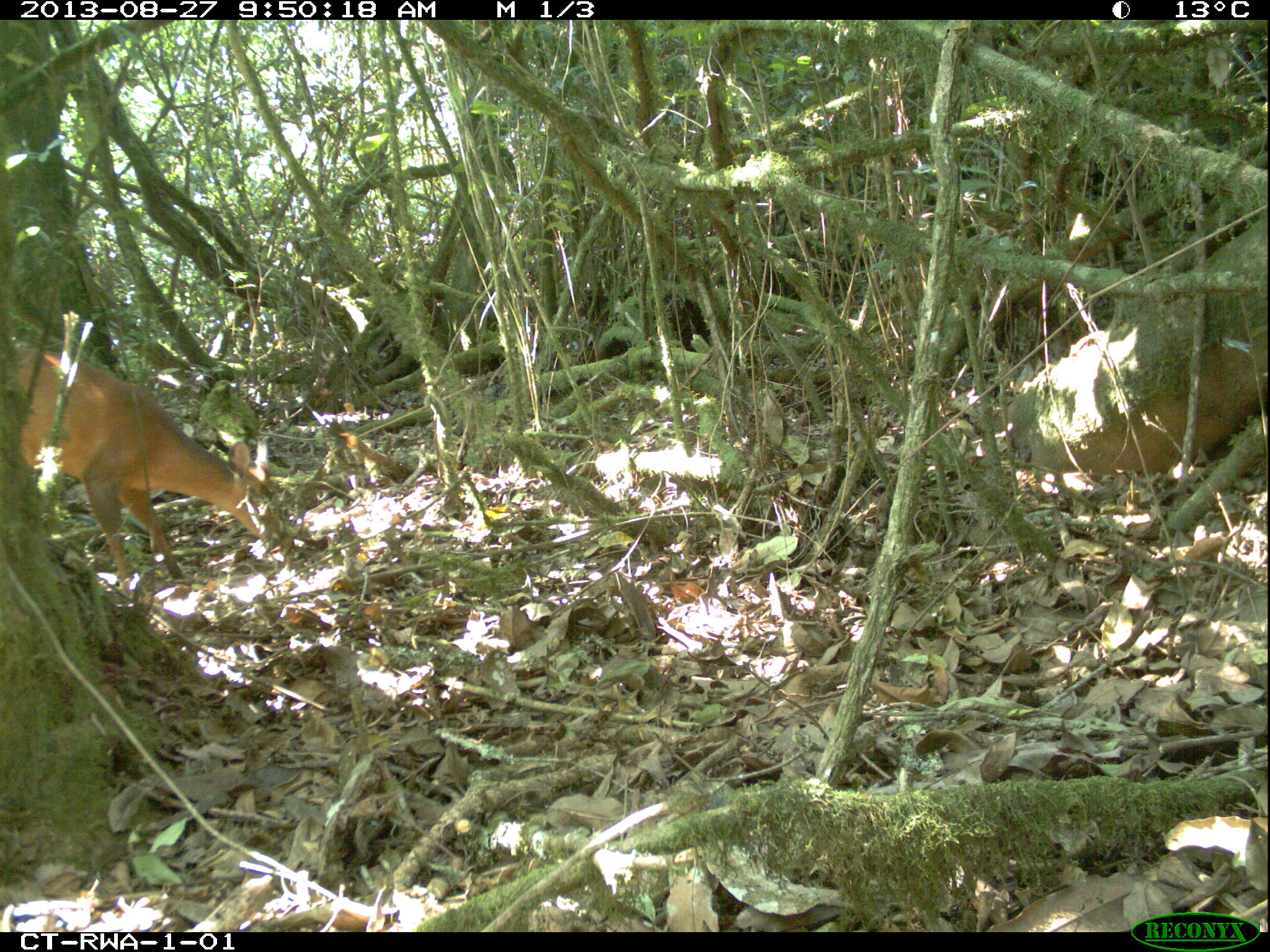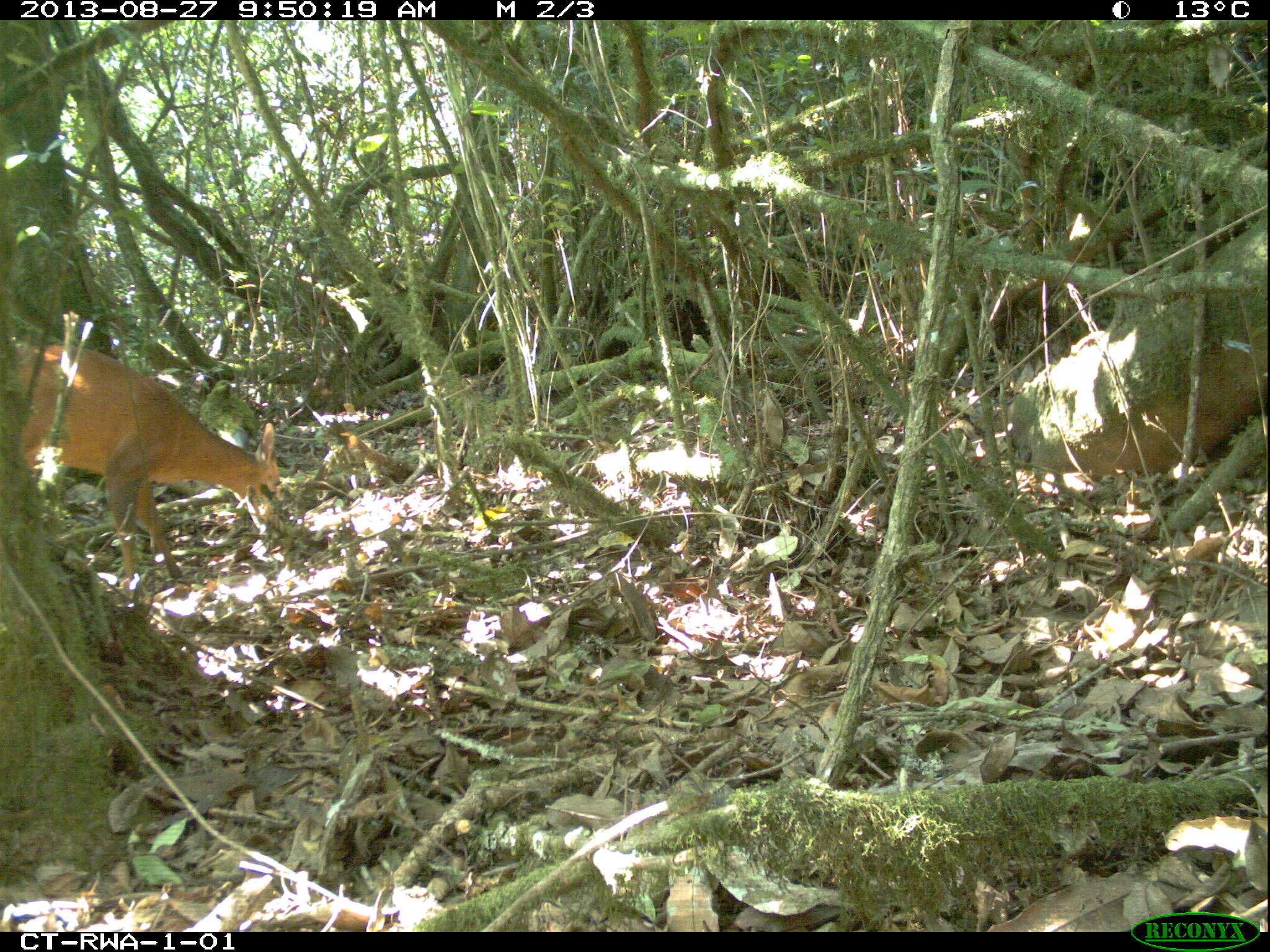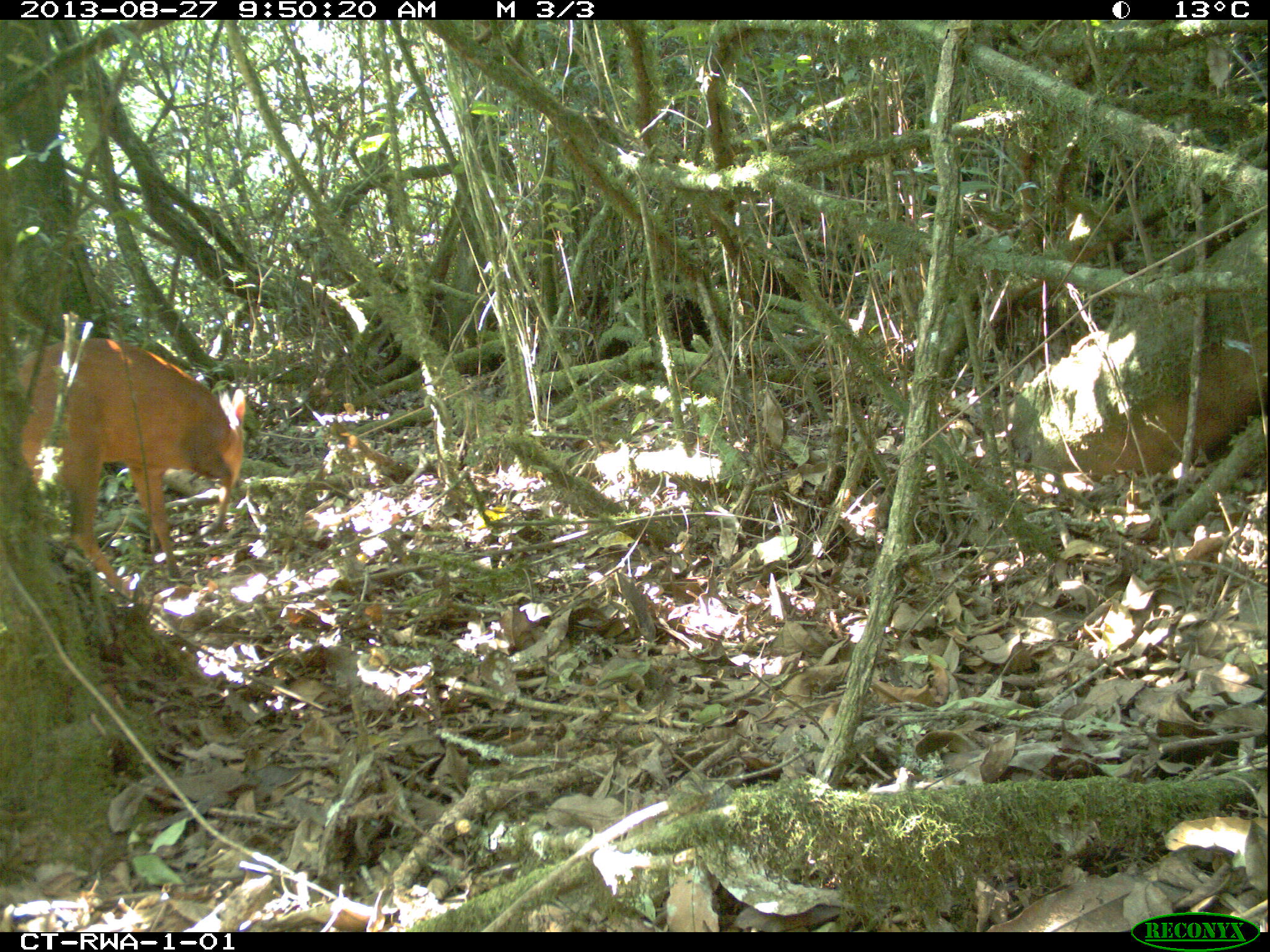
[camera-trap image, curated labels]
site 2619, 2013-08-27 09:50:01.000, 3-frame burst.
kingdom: Animalia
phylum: Chordata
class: Mammalia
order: Artiodactyla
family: Bovidae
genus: Cephalophus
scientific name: Cephalophus nigrifrons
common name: black-fronted duiker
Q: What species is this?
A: Cephalophus nigrifrons (black-fronted duiker).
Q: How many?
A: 1.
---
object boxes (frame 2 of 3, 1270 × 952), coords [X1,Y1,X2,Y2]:
cephalophus nigrifrons: [13,338,289,587]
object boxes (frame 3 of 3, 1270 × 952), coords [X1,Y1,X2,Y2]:
cephalophus nigrifrons: [18,336,248,579]